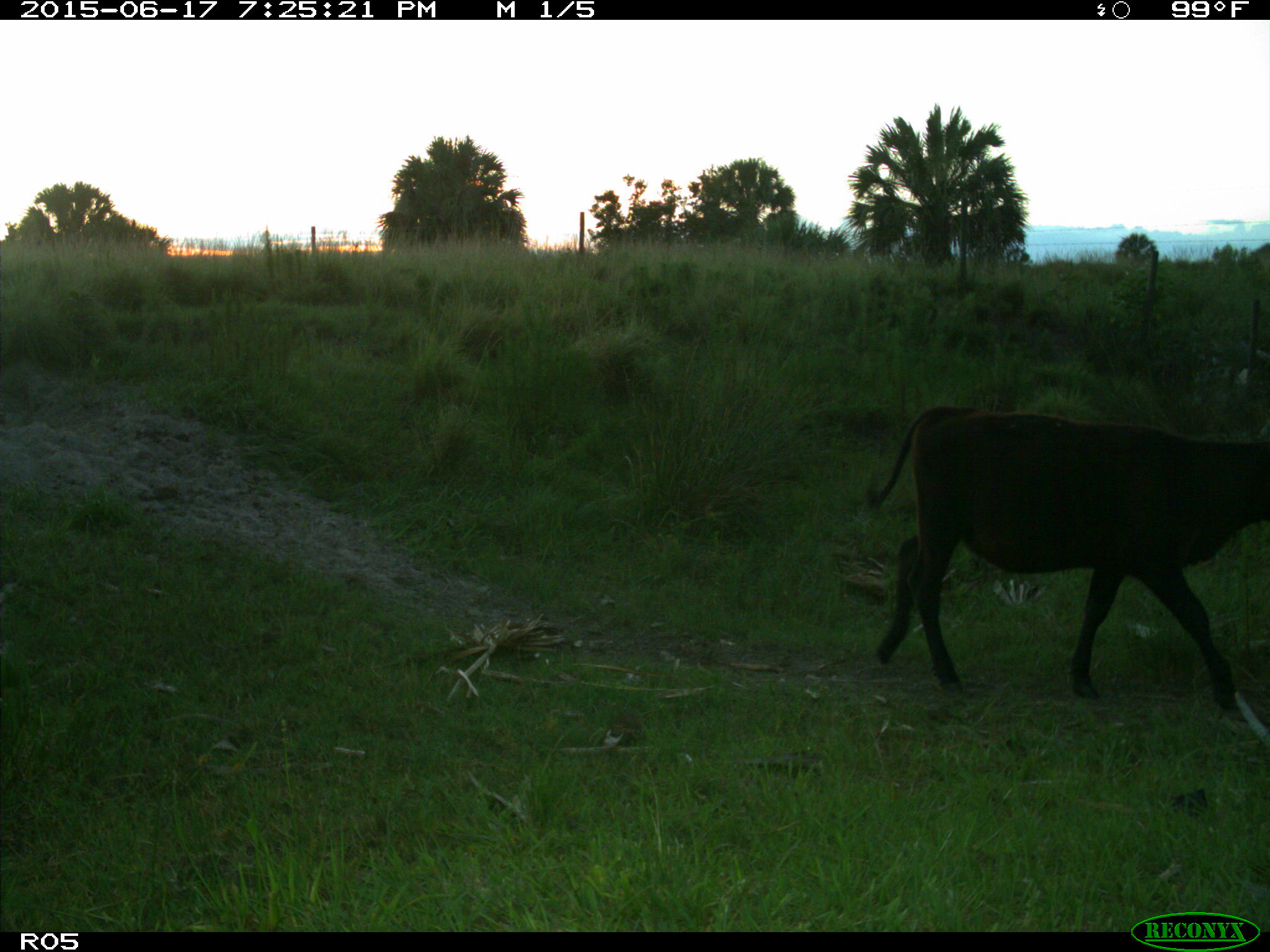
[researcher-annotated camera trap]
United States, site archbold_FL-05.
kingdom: Animalia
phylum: Chordata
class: Mammalia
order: Artiodactyla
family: Bovidae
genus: Bos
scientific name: Bos taurus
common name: domestic cow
Bos taurus (domestic cow).